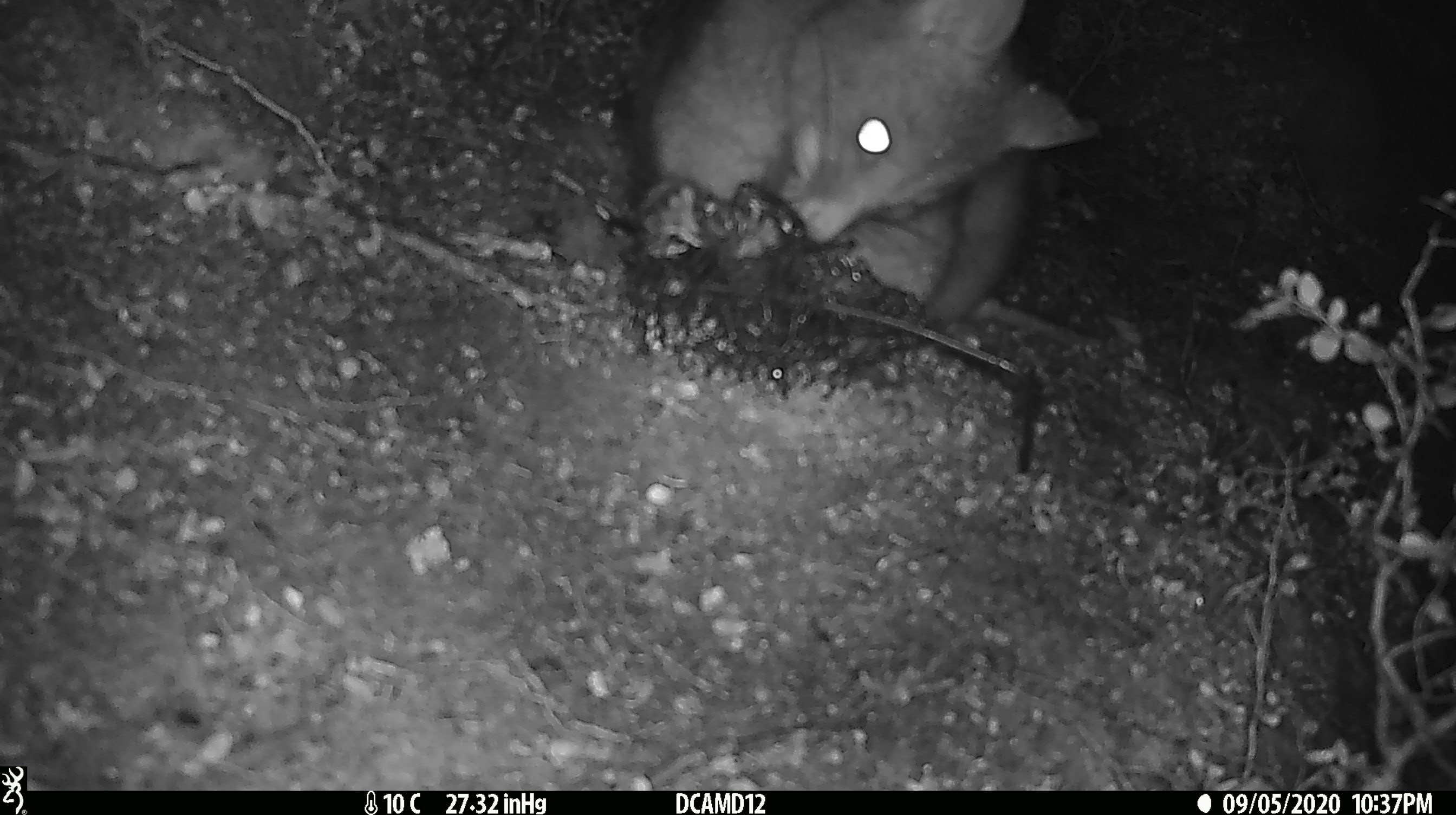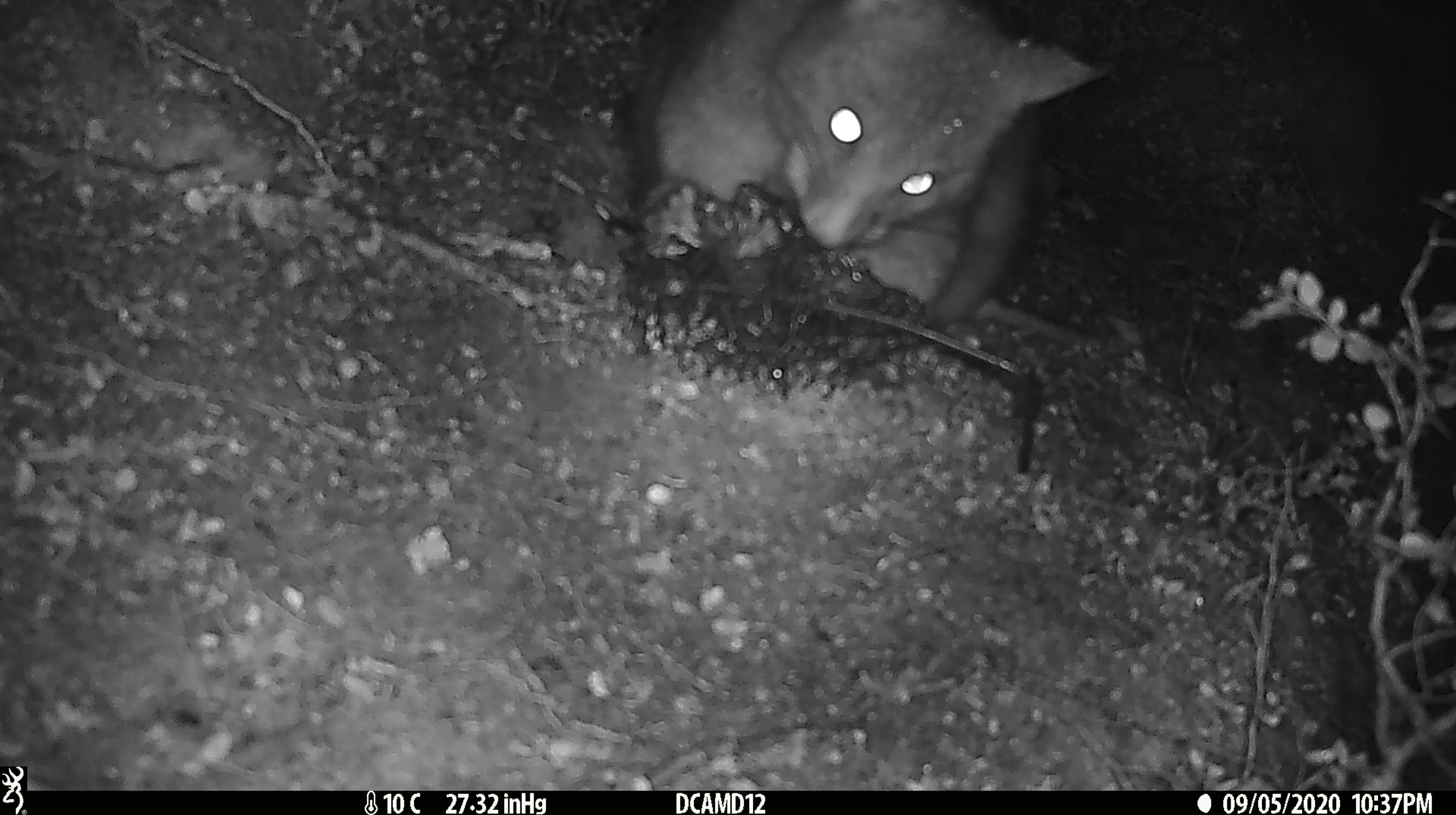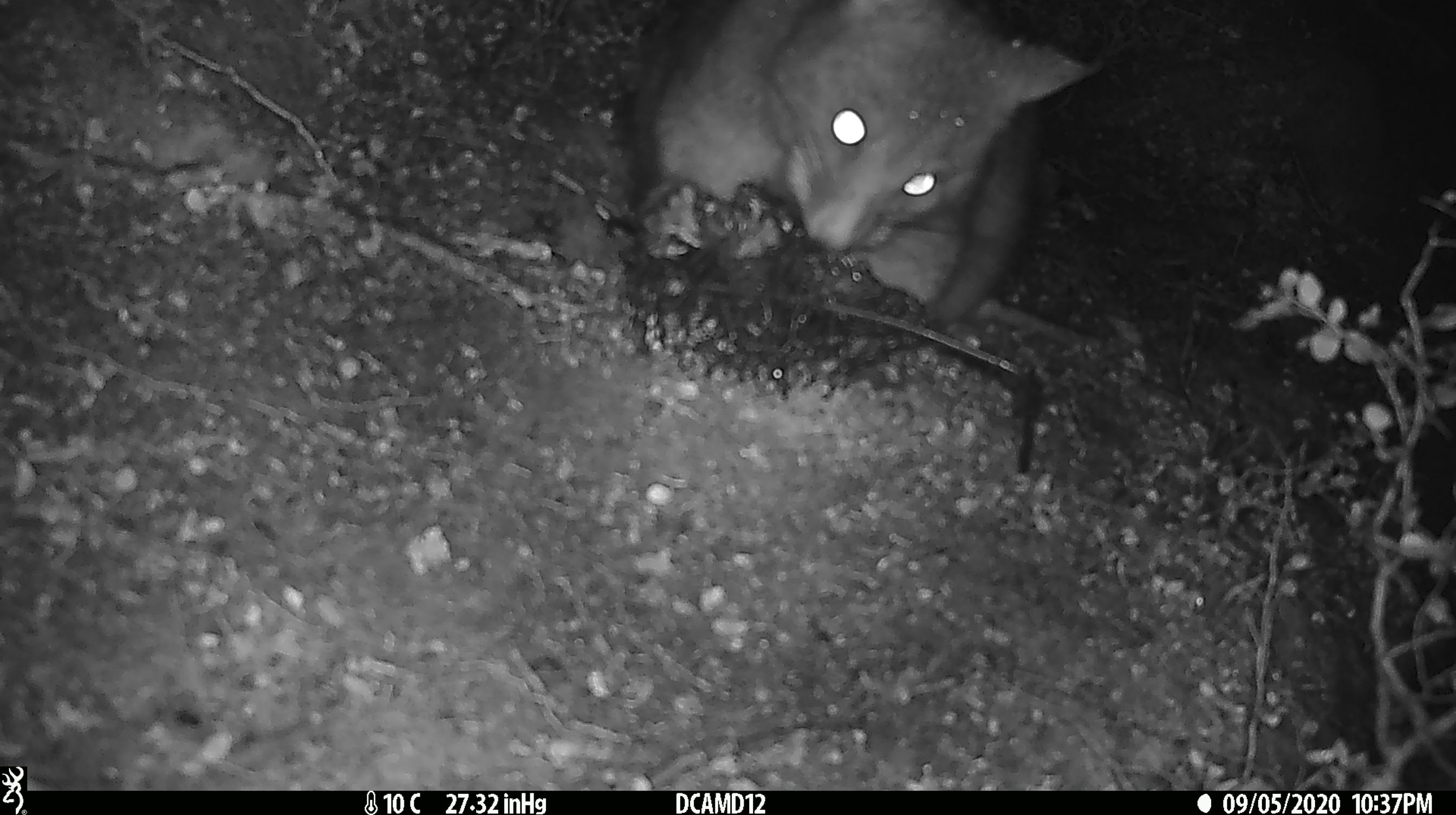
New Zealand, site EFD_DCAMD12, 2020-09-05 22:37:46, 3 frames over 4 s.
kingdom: Animalia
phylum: Chordata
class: Mammalia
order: Diprotodontia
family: Phalangeridae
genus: Trichosurus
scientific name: Trichosurus vulpecula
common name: common brushtail possum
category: possum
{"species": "possum (common brushtail possum) (Trichosurus vulpecula)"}